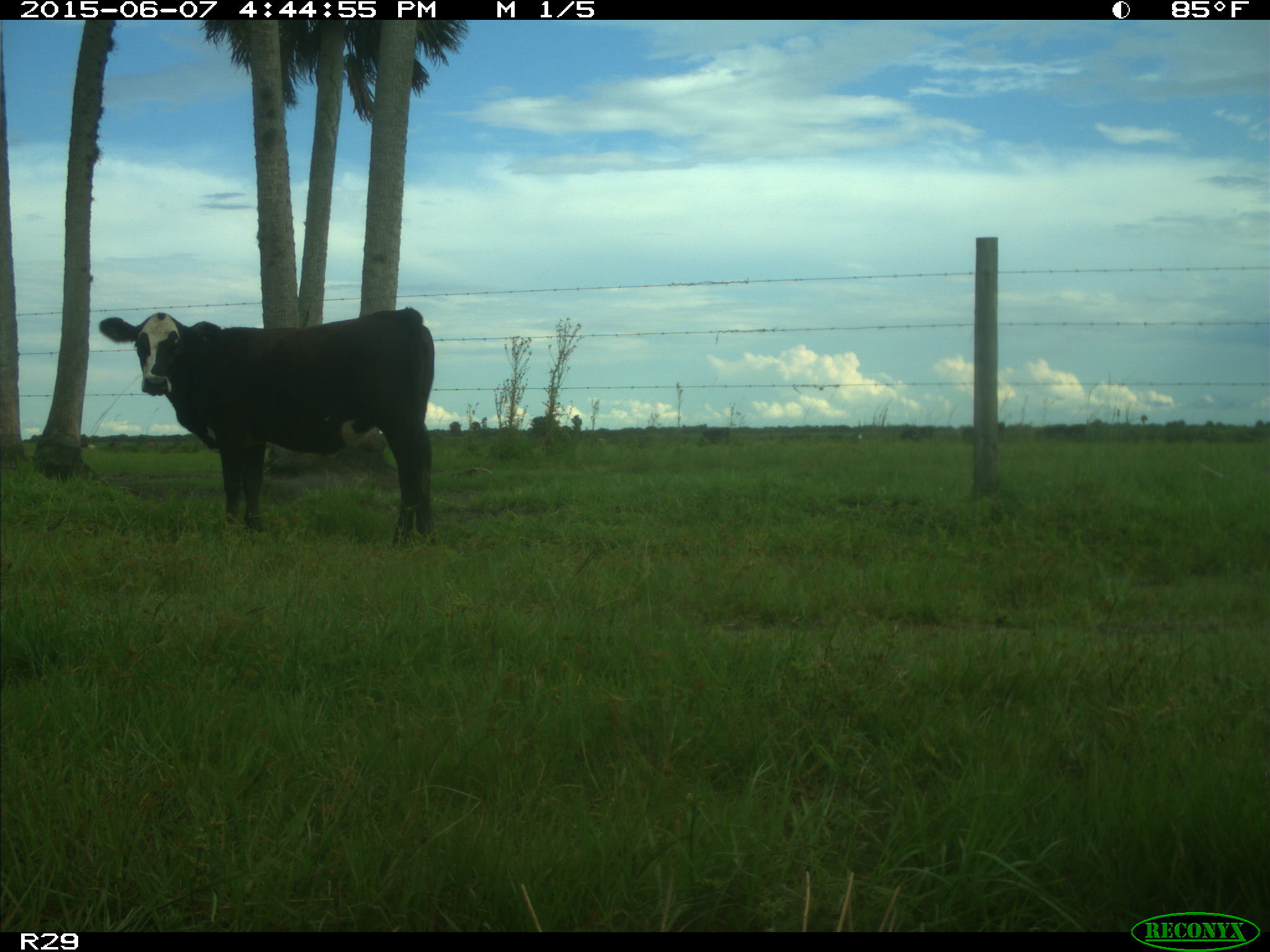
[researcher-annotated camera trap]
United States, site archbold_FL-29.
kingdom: Animalia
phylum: Chordata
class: Mammalia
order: Artiodactyla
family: Bovidae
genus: Bos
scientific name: Bos taurus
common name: domestic cow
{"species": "Bos taurus (domestic cow)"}